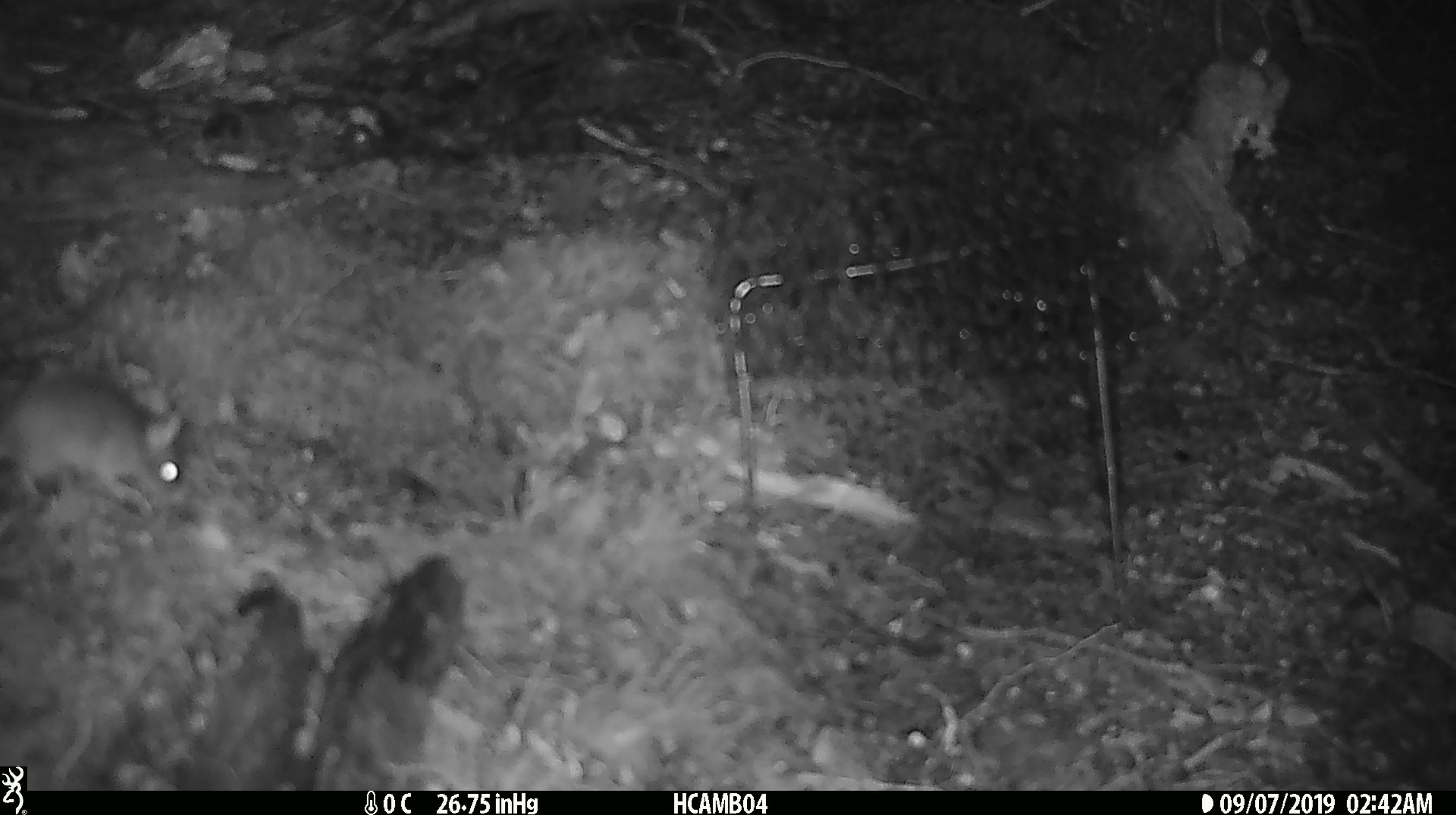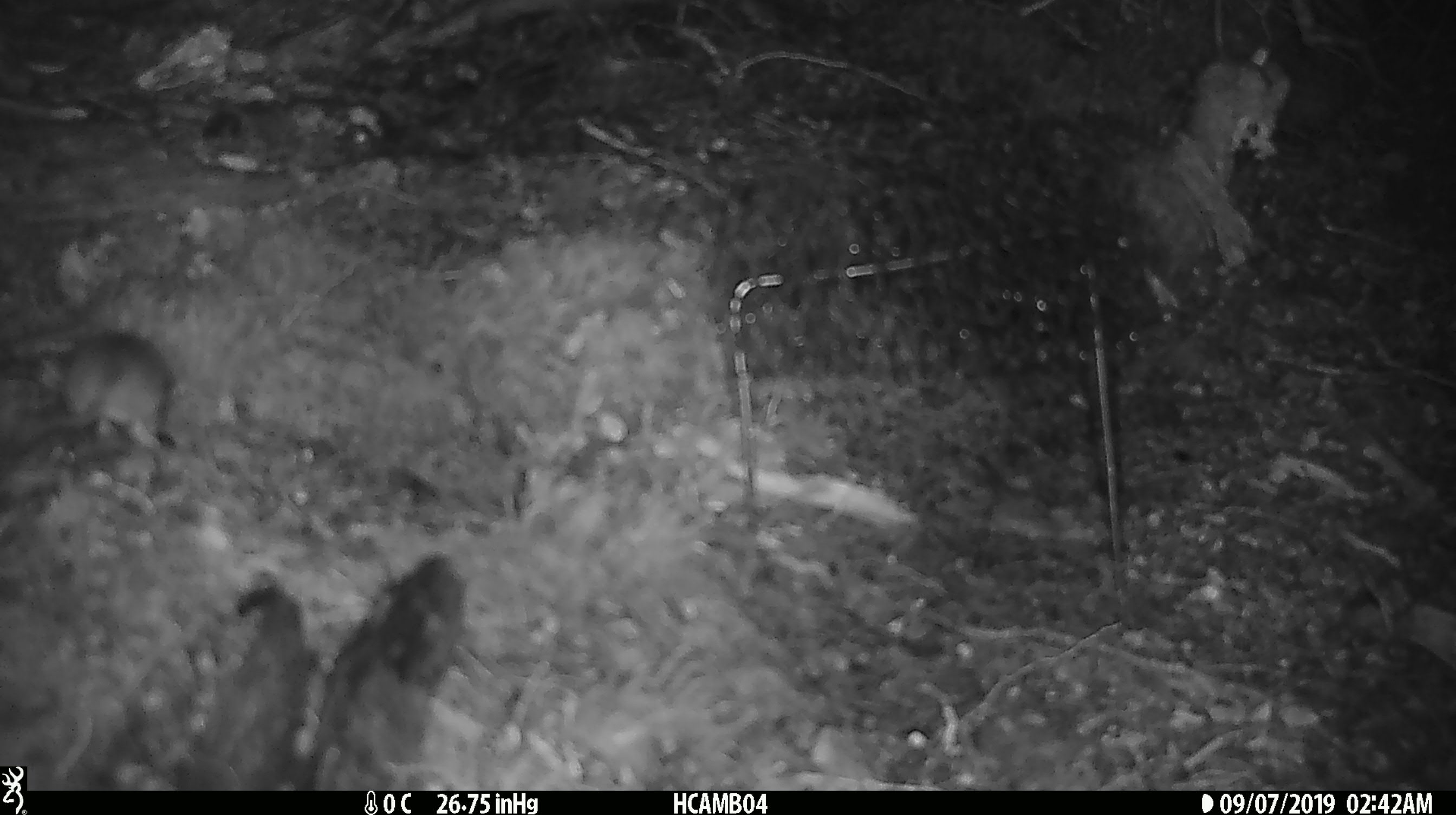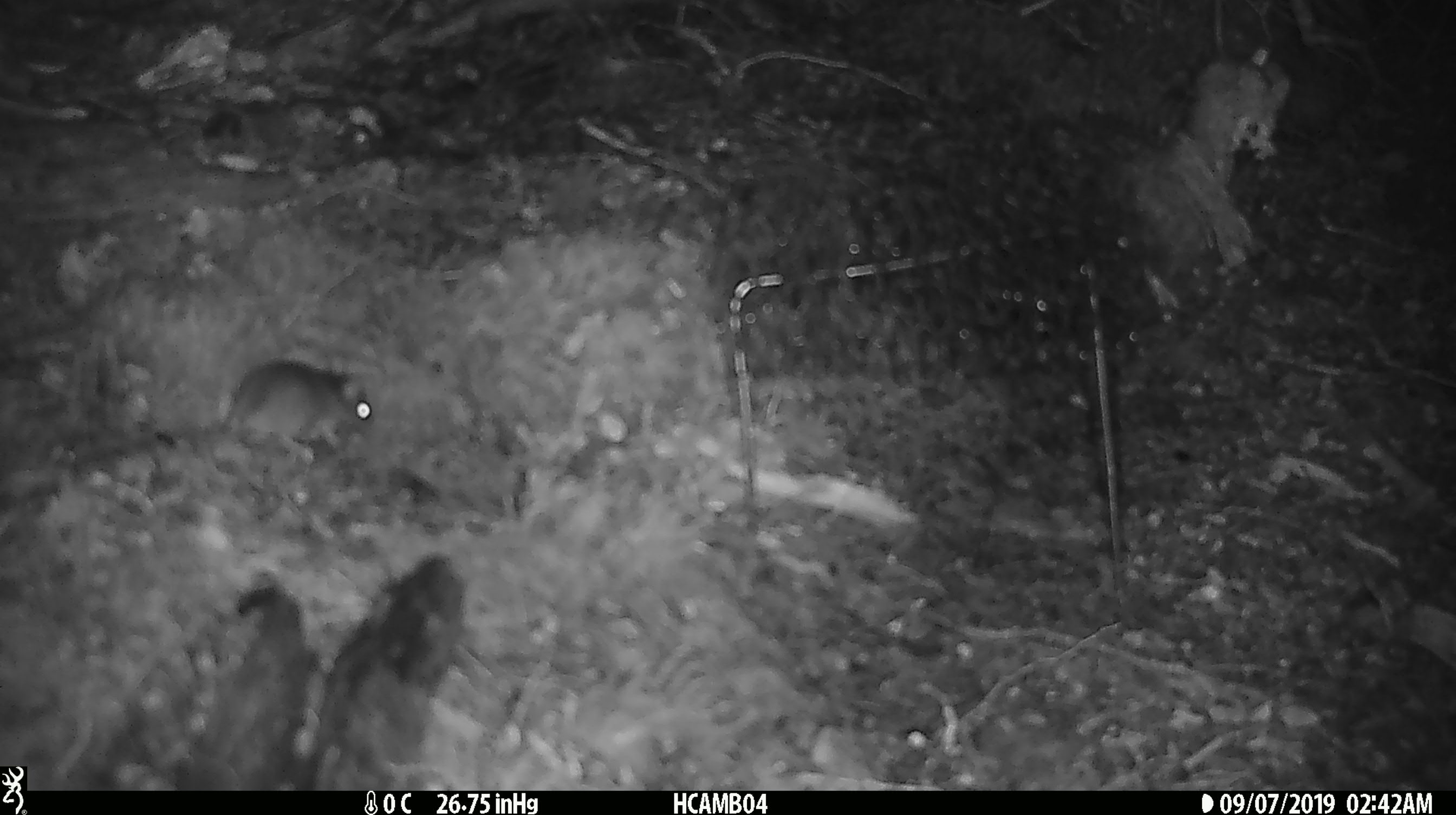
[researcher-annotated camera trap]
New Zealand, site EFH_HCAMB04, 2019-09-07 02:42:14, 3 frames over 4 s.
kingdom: Animalia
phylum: Chordata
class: Mammalia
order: Rodentia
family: Muridae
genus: Mus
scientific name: Mus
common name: mouse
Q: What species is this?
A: Mouse (Mus).